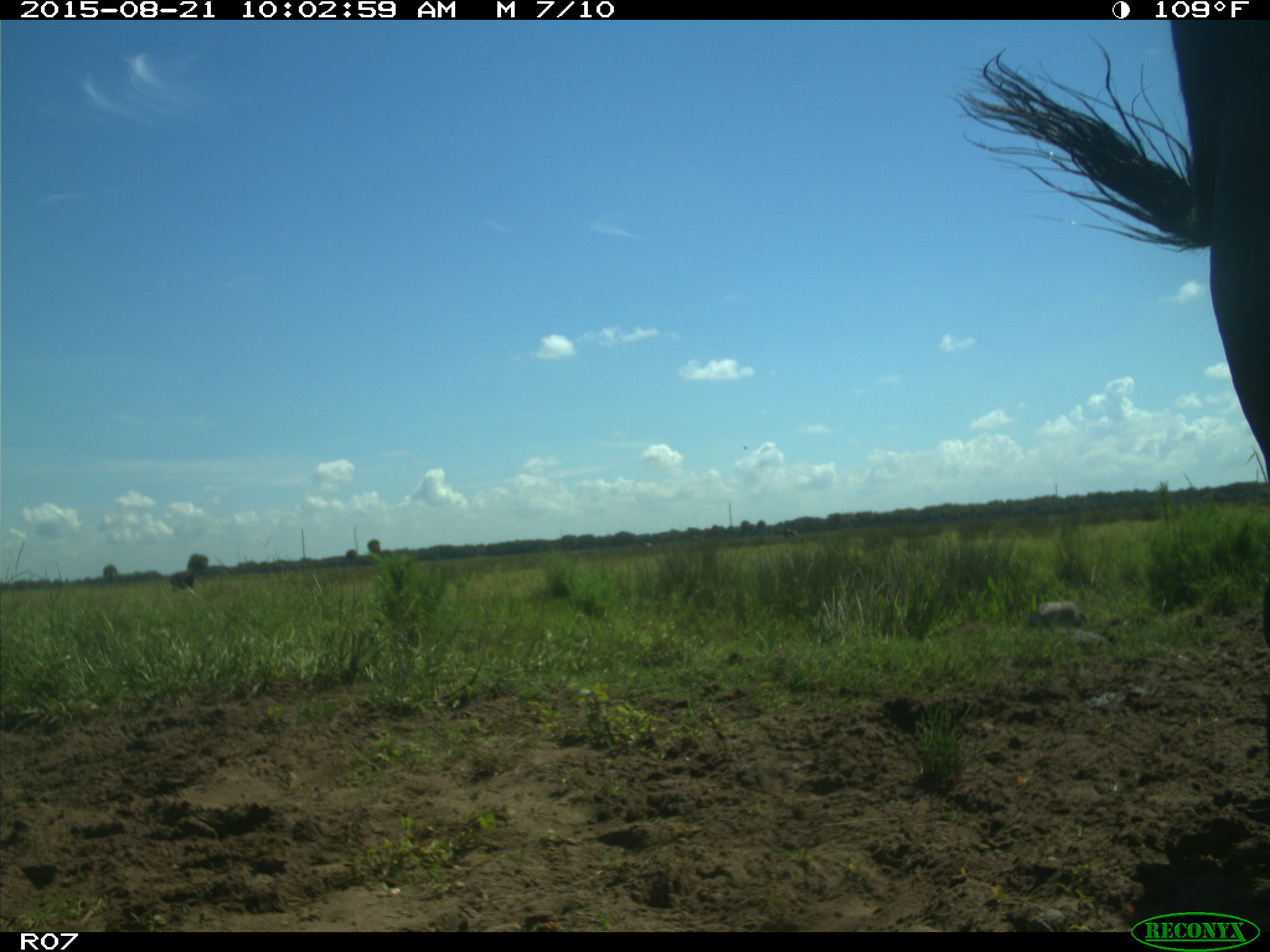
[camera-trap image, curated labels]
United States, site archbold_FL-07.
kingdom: Animalia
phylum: Chordata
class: Mammalia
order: Artiodactyla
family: Bovidae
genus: Bos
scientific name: Bos taurus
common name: domestic cow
Bos taurus (domestic cow).